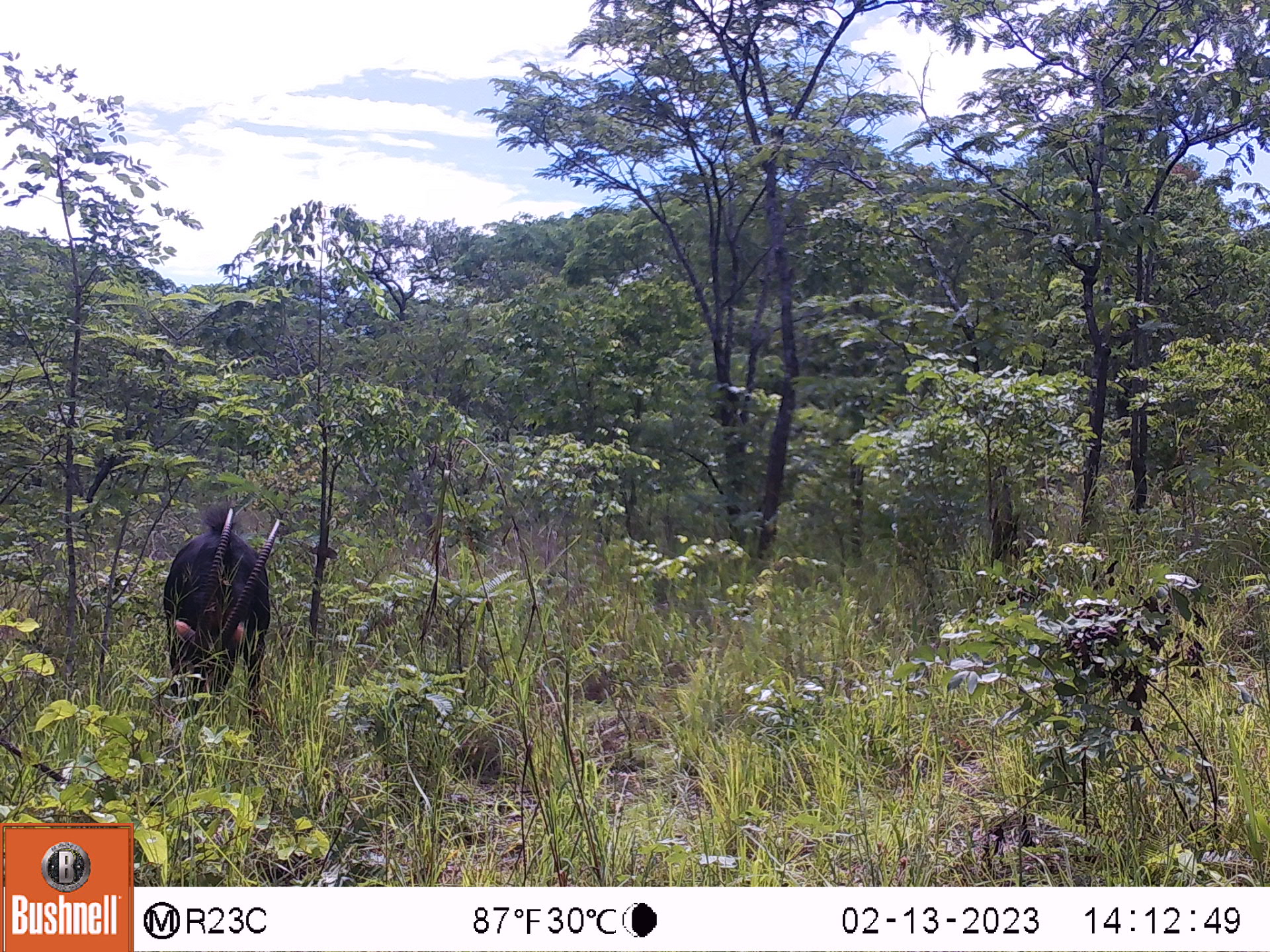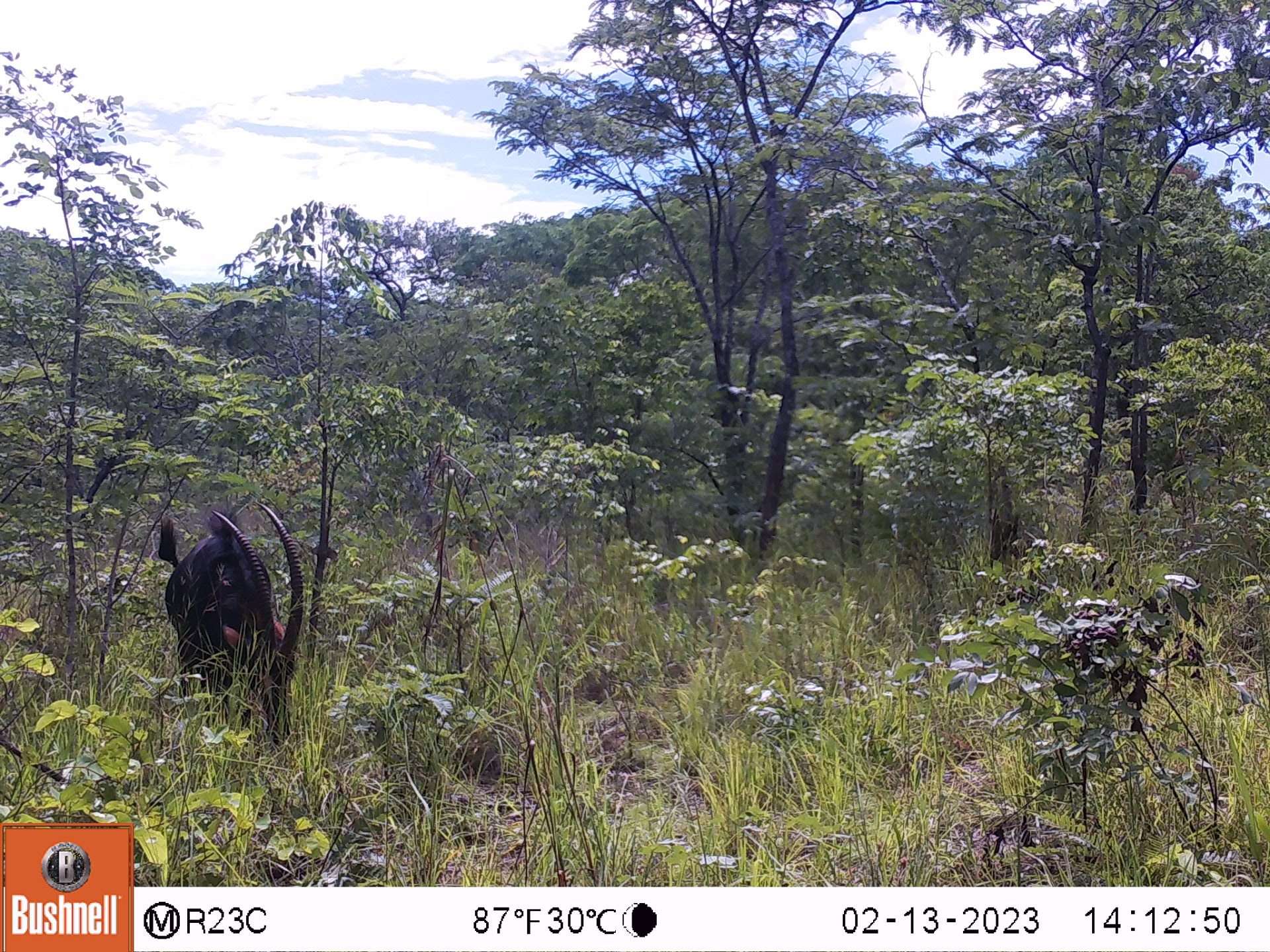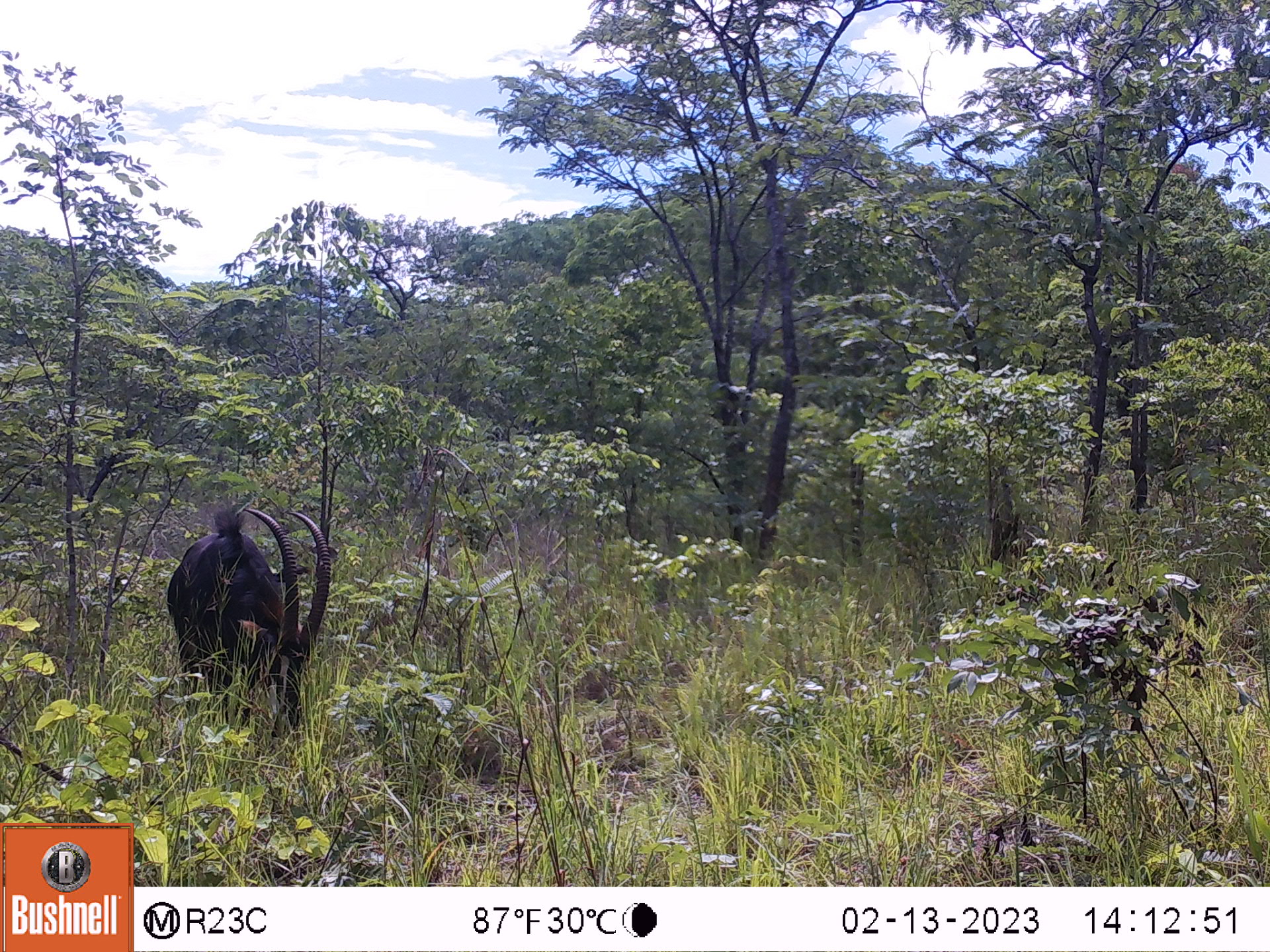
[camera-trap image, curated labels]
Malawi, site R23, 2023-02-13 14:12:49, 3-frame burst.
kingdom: Animalia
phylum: Chordata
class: Mammalia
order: Artiodactyla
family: Bovidae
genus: Hippotragus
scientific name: Hippotragus niger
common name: sable antelope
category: sable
Sable (sable antelope) (Hippotragus niger), count 1.